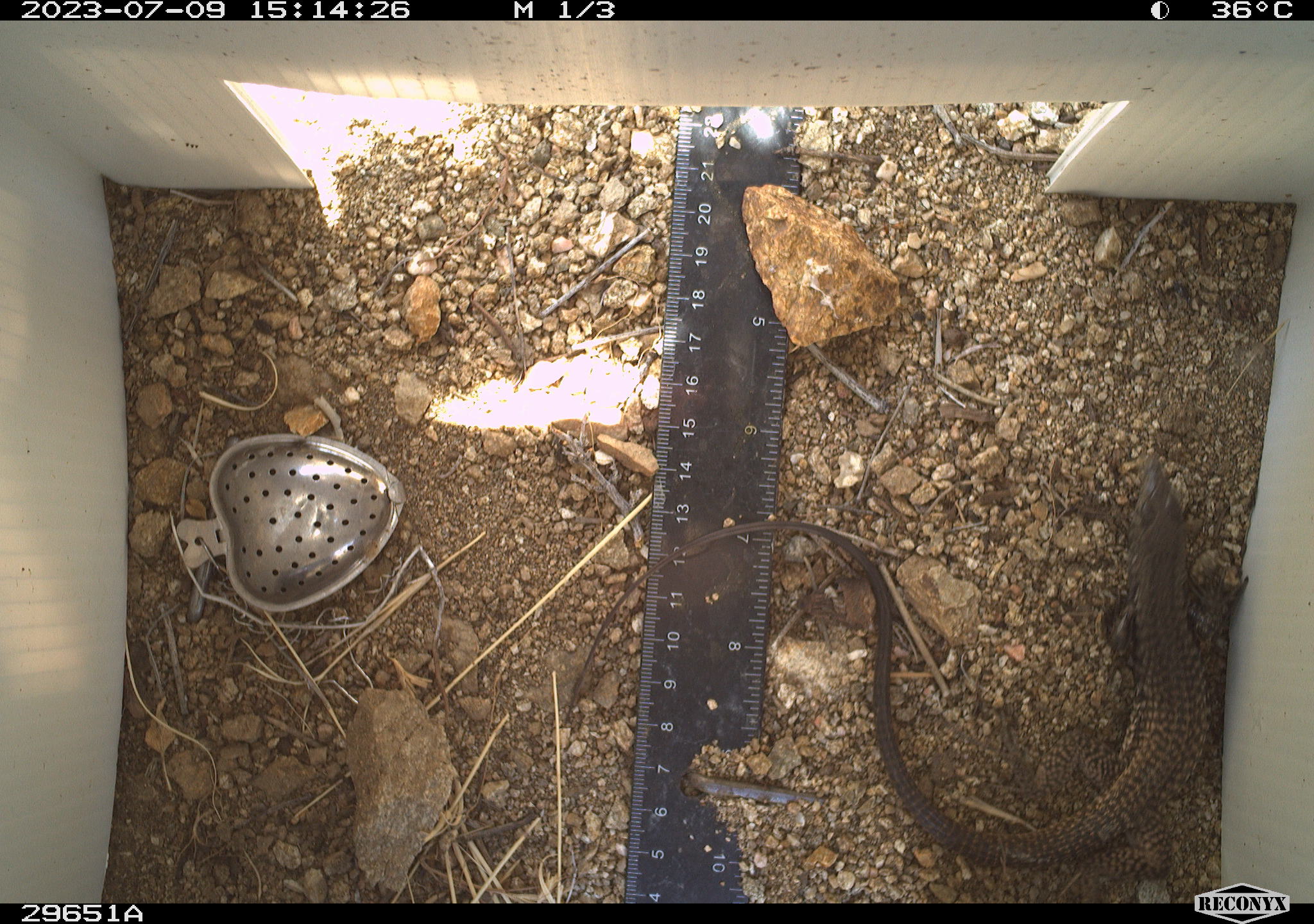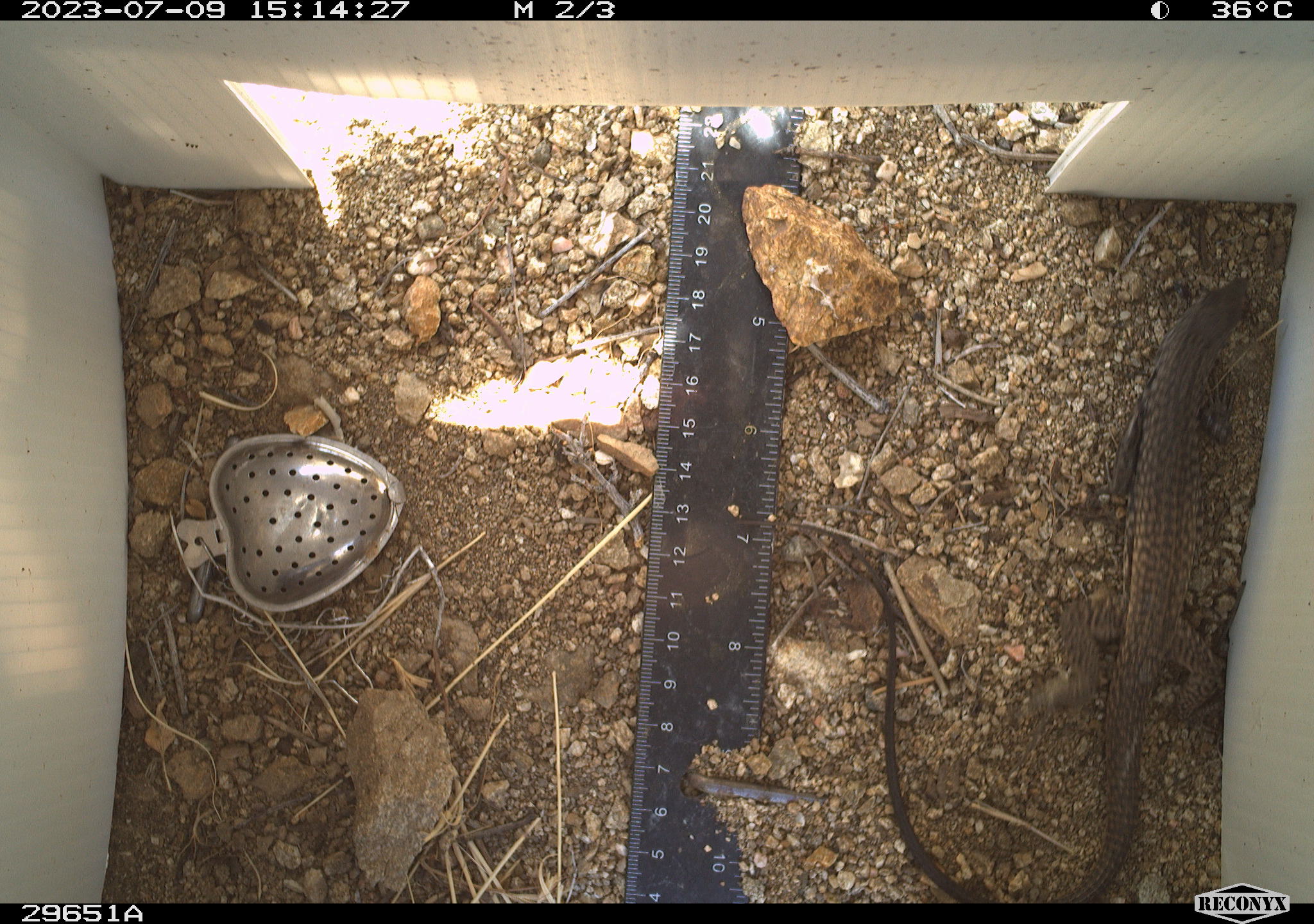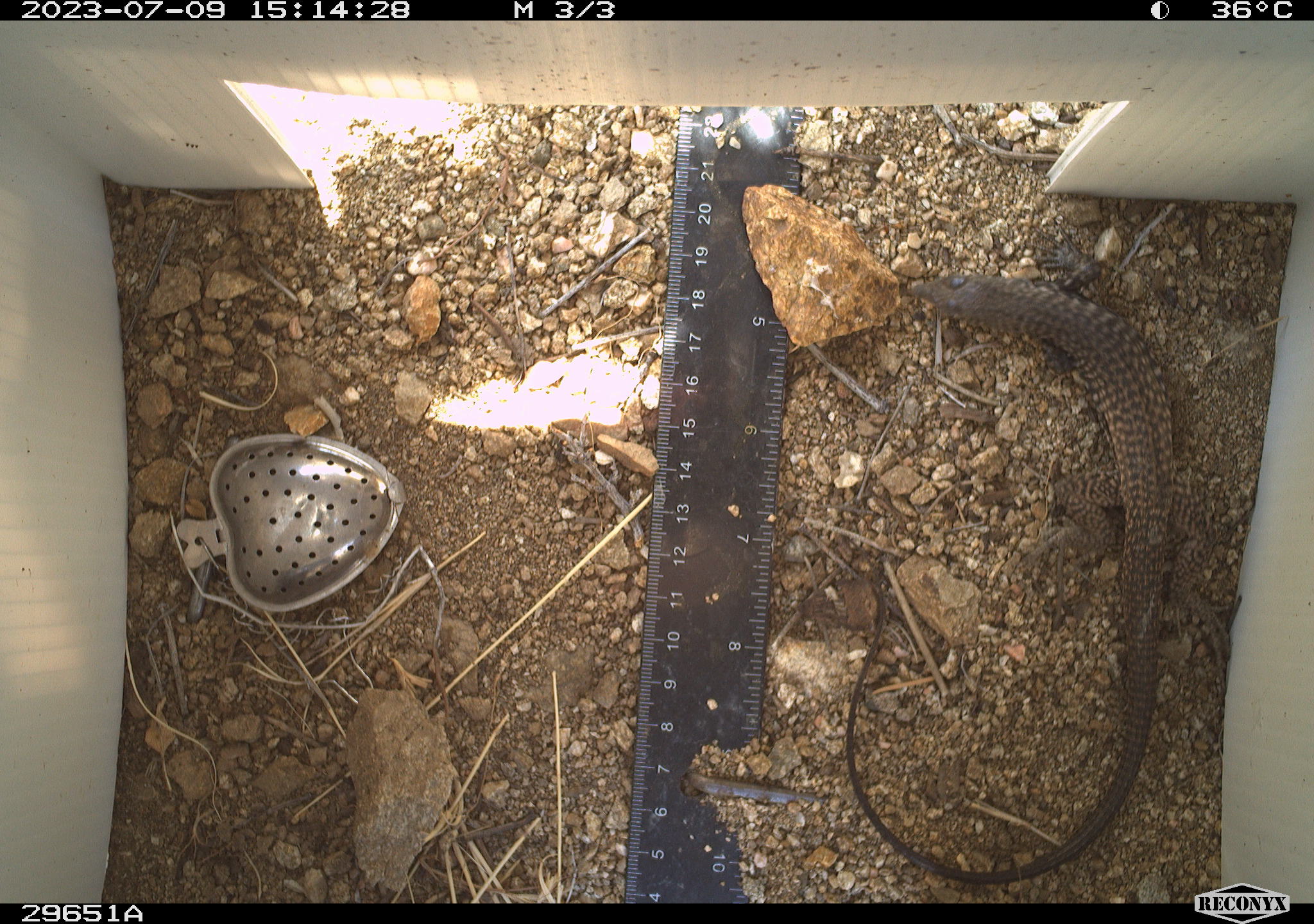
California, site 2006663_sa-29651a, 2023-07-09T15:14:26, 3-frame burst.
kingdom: Animalia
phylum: Chordata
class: Reptilia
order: Squamata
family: Teiidae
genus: Aspidoscelis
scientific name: Aspidoscelis tigris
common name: western whiptail